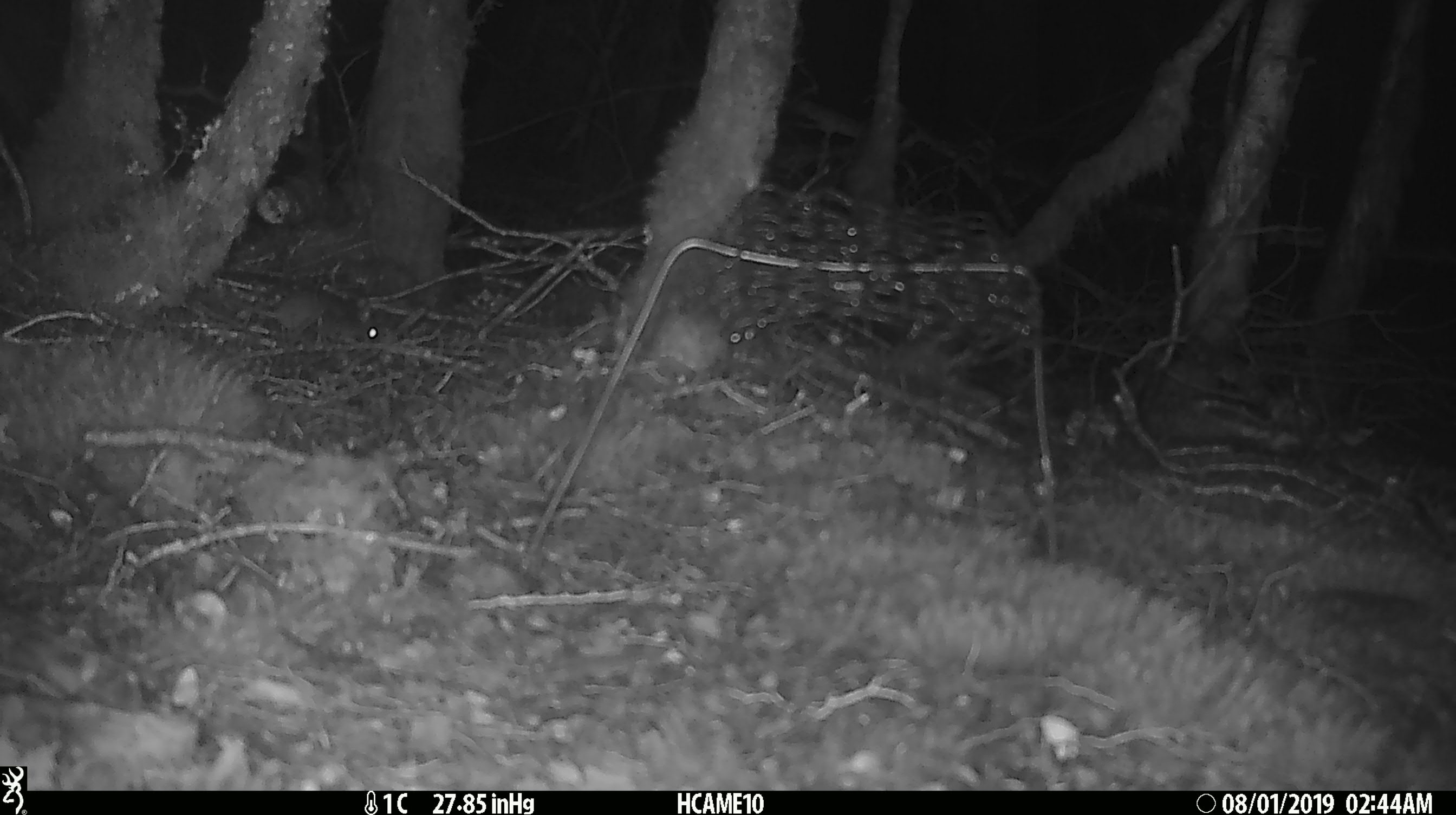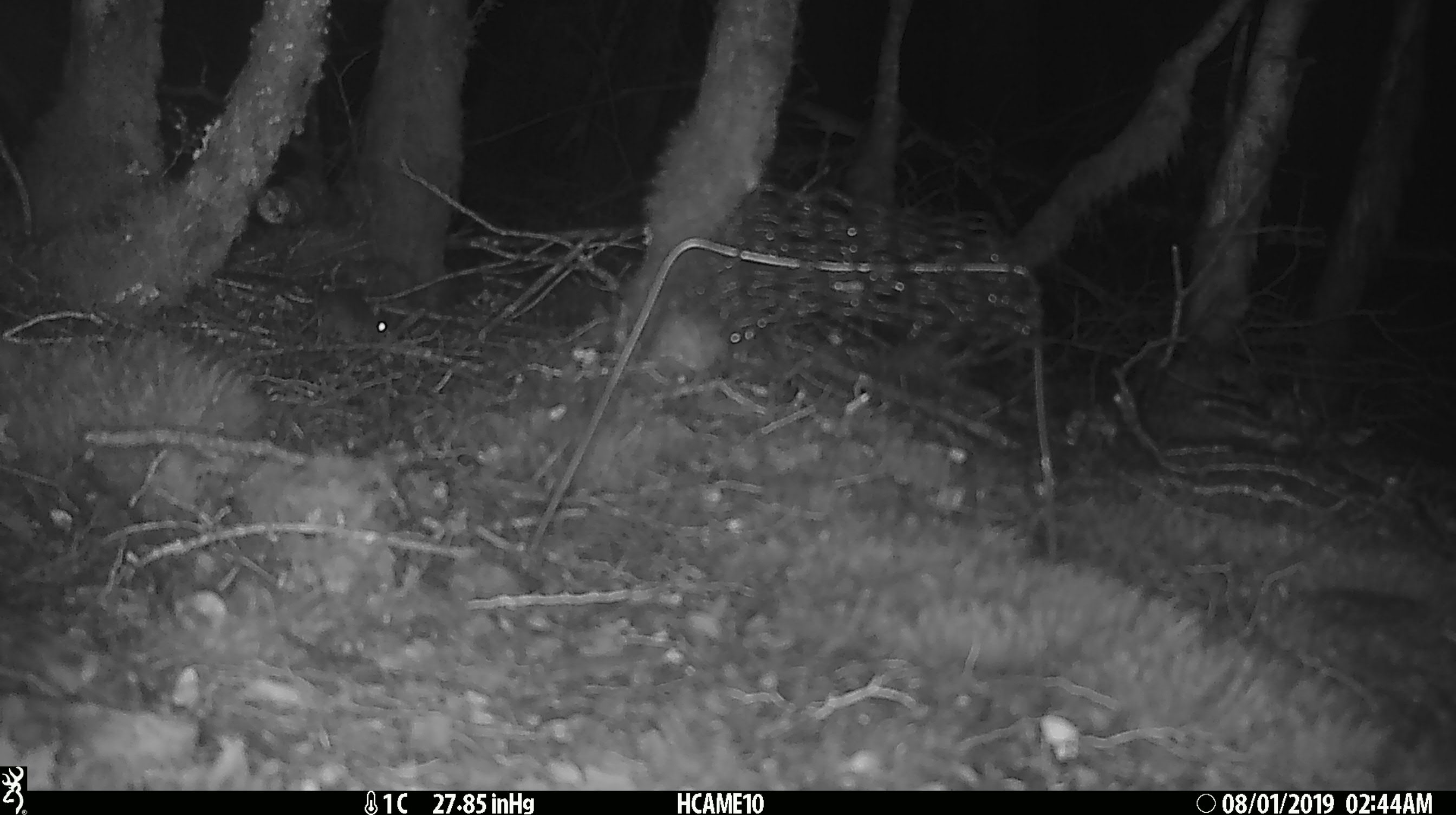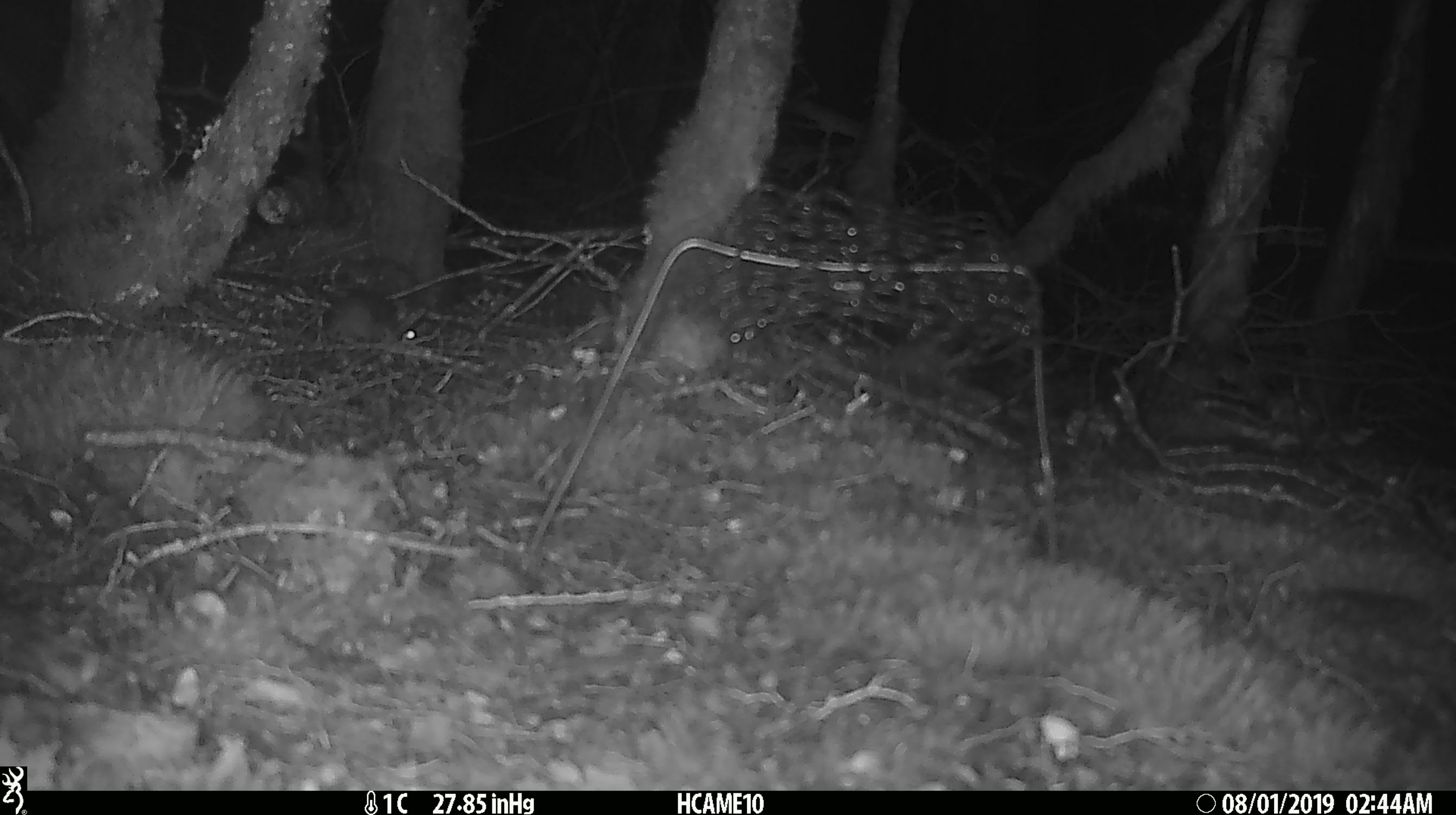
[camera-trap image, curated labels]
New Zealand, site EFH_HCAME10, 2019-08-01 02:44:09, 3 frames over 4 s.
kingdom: Animalia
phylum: Chordata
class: Mammalia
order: Rodentia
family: Muridae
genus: Mus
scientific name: Mus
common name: mouse